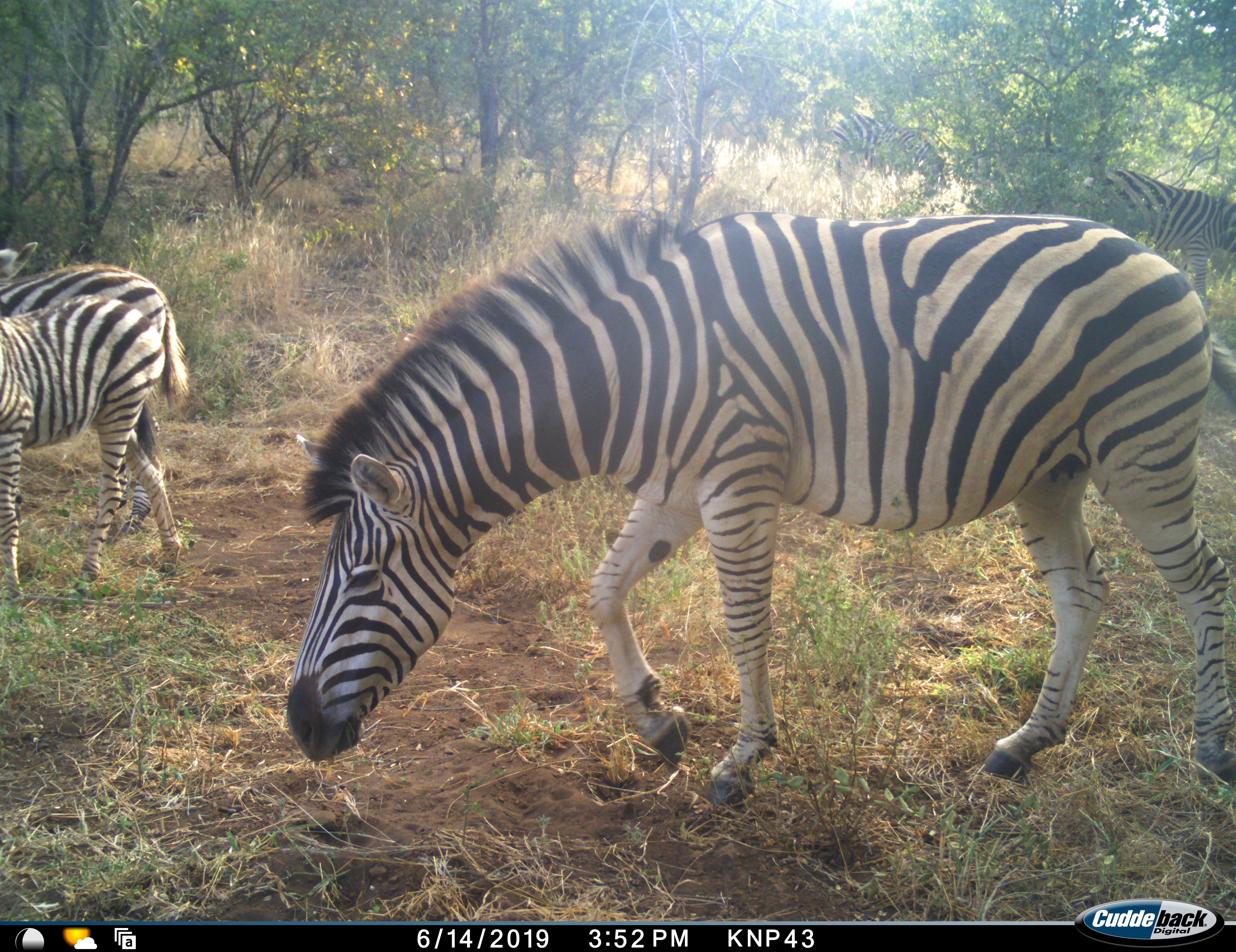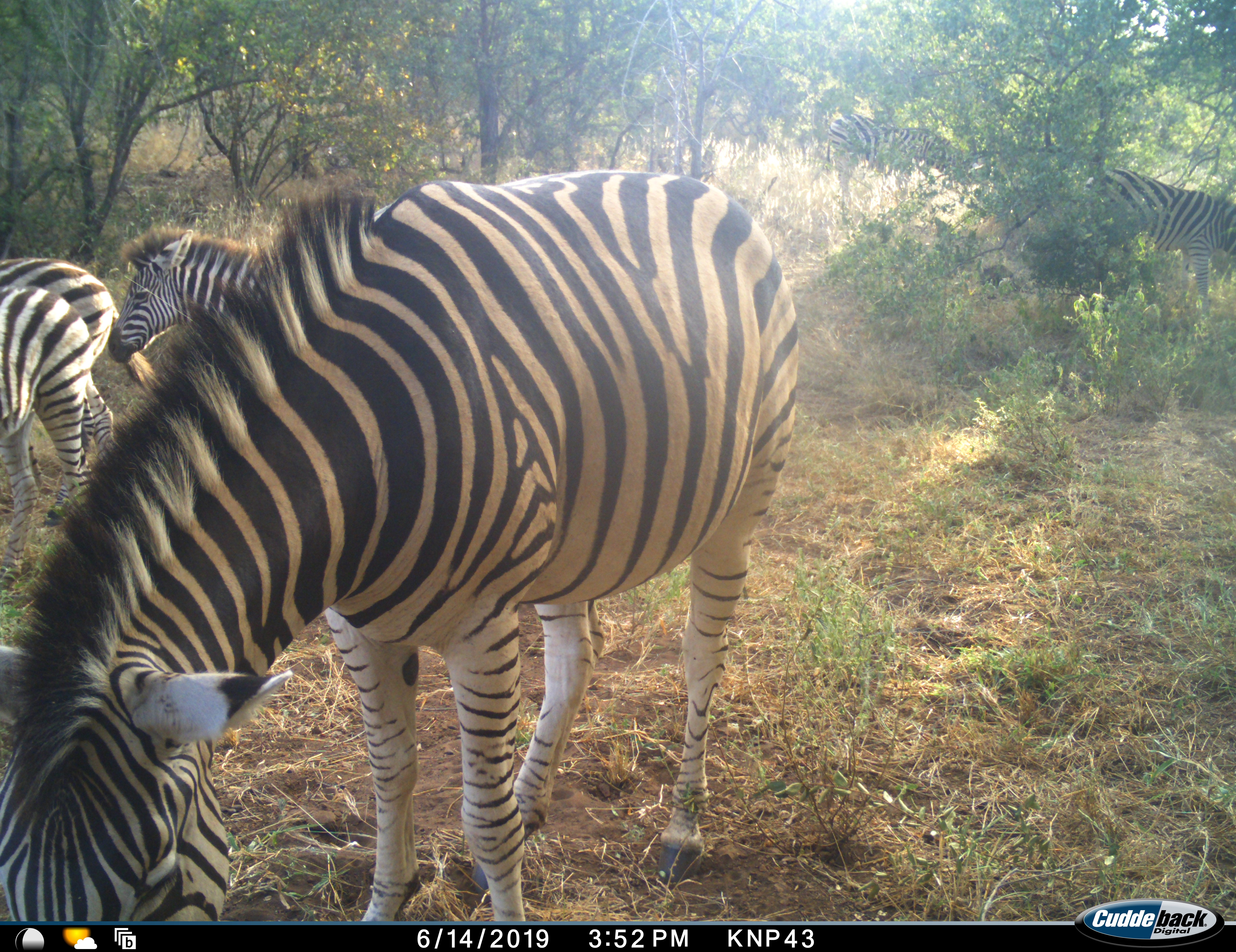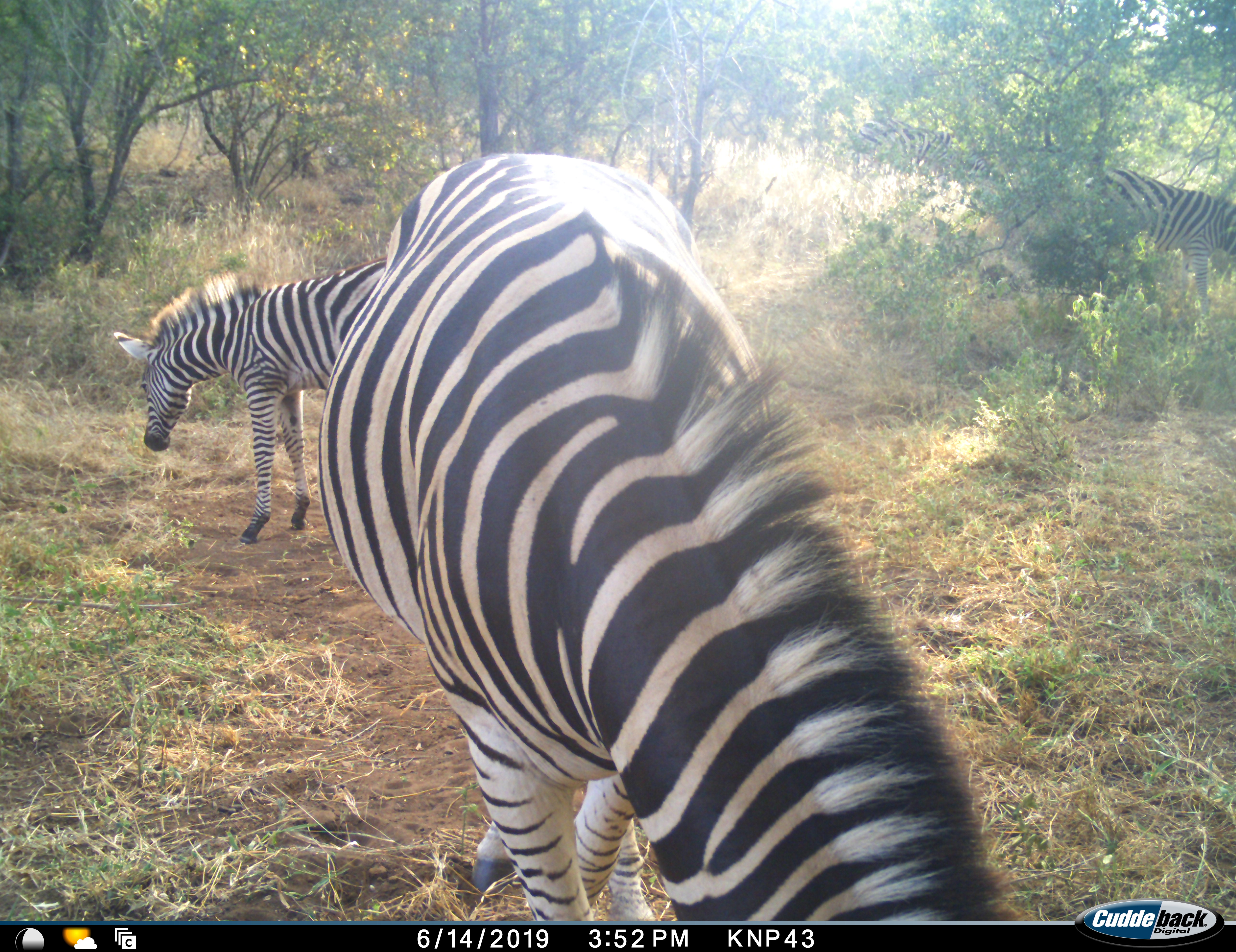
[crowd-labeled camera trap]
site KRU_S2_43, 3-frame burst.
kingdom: Animalia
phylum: Chordata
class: Mammalia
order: Perissodactyla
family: Equidae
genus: Equus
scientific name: Equus quagga burchellii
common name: burchell's zebra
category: zebraburchells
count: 6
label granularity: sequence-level